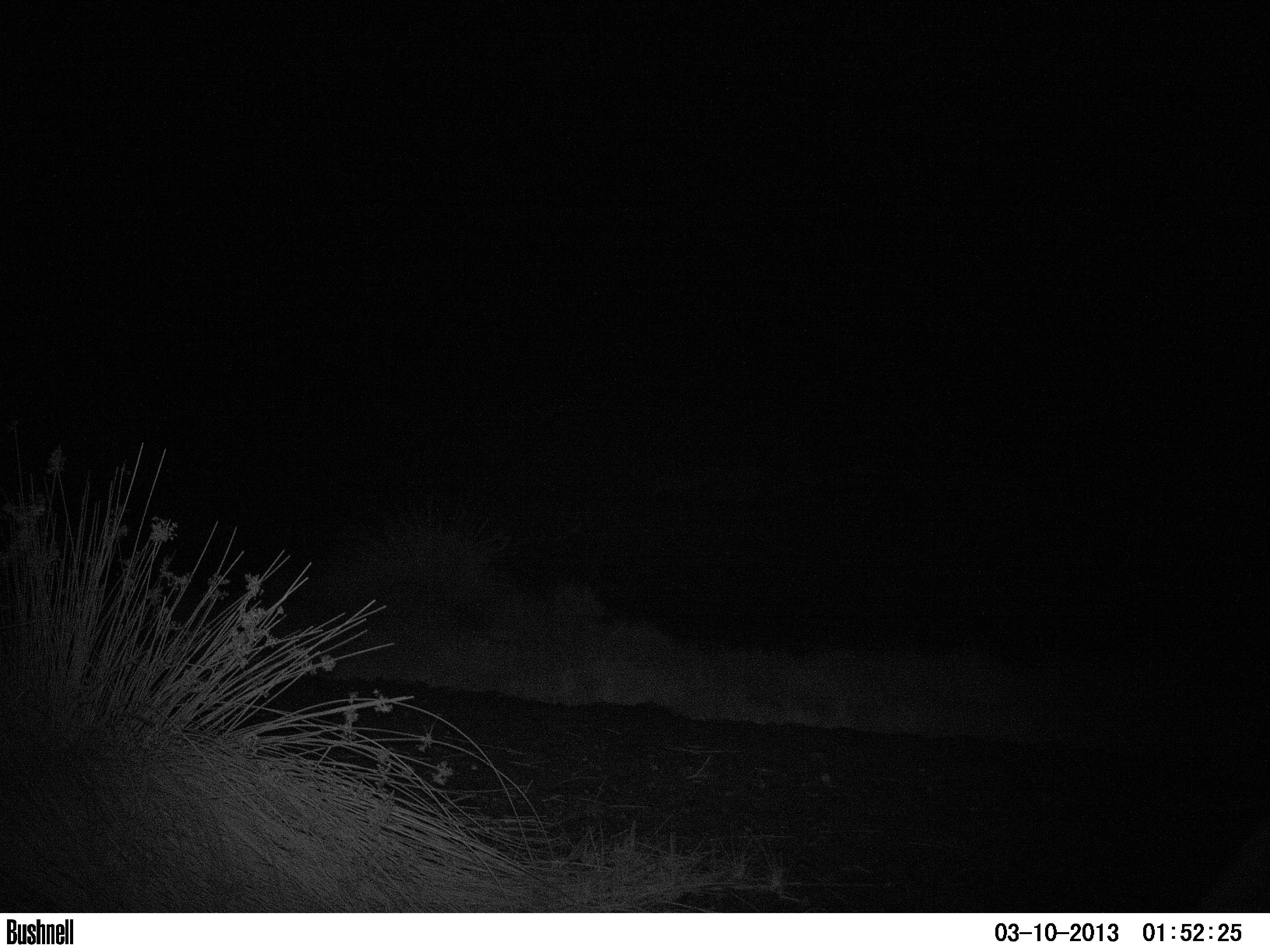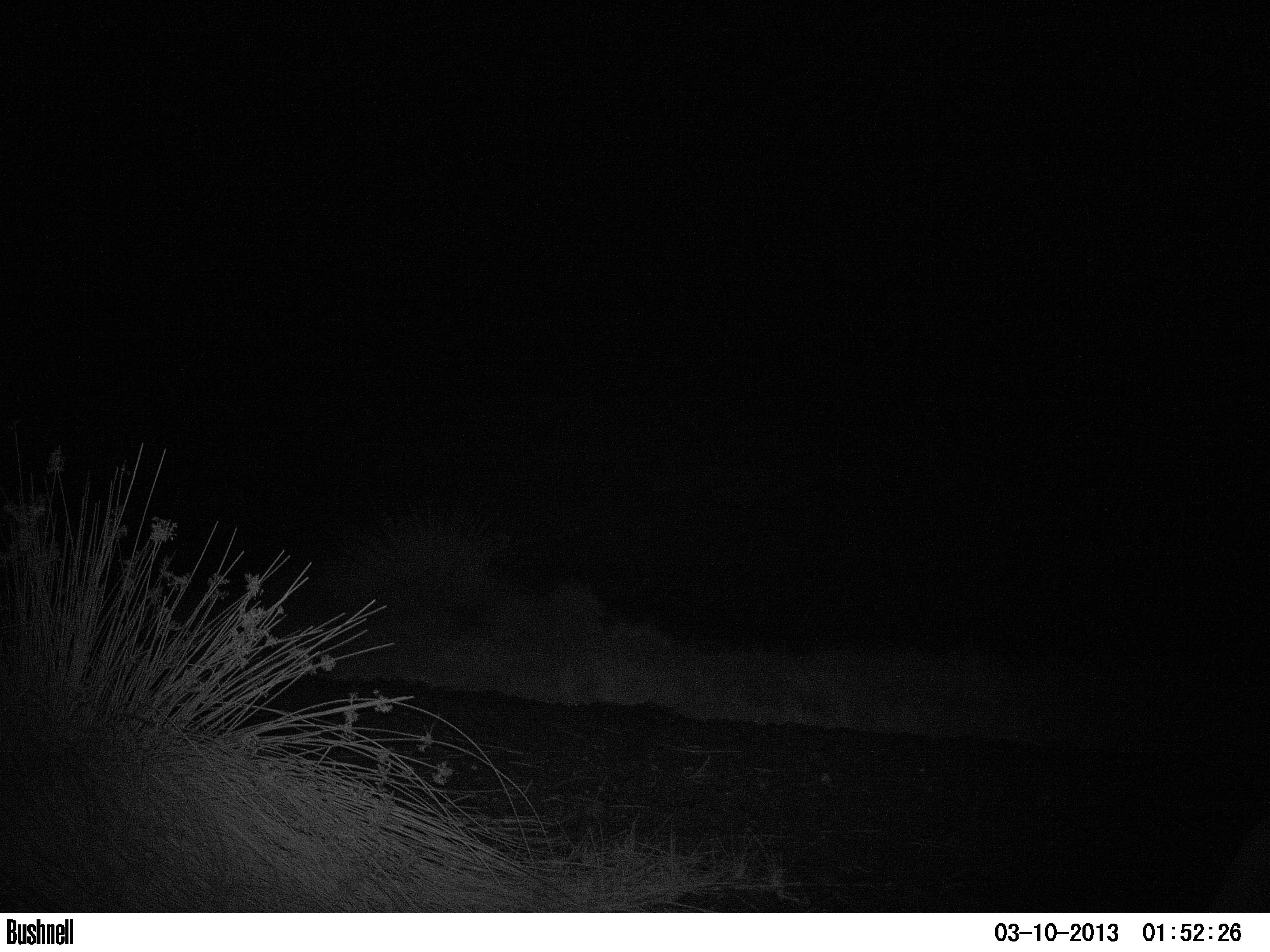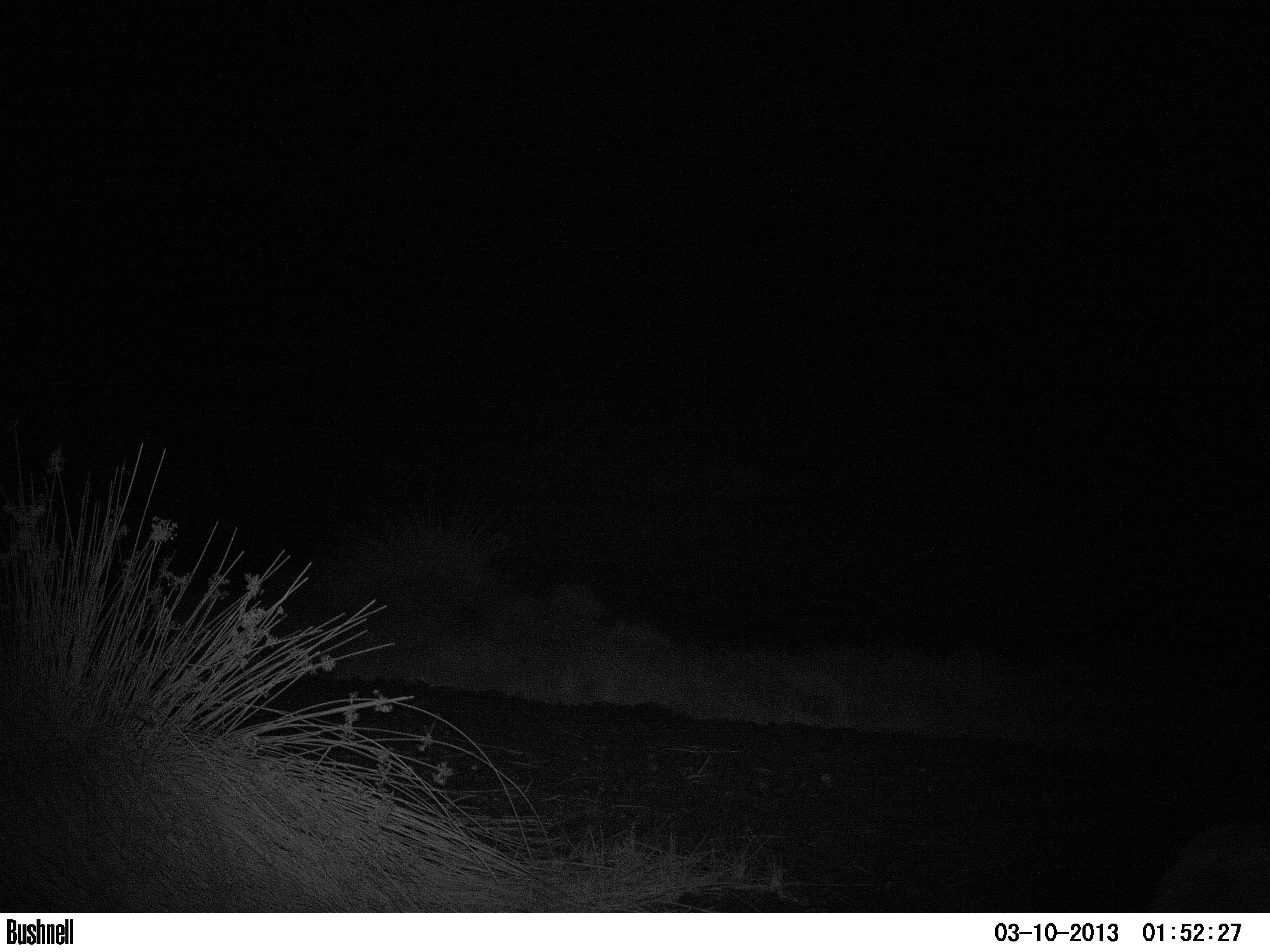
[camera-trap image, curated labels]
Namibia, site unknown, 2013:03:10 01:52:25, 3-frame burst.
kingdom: Animalia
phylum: Chordata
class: Mammalia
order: Carnivora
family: Felidae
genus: Panthera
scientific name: Panthera leo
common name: lion